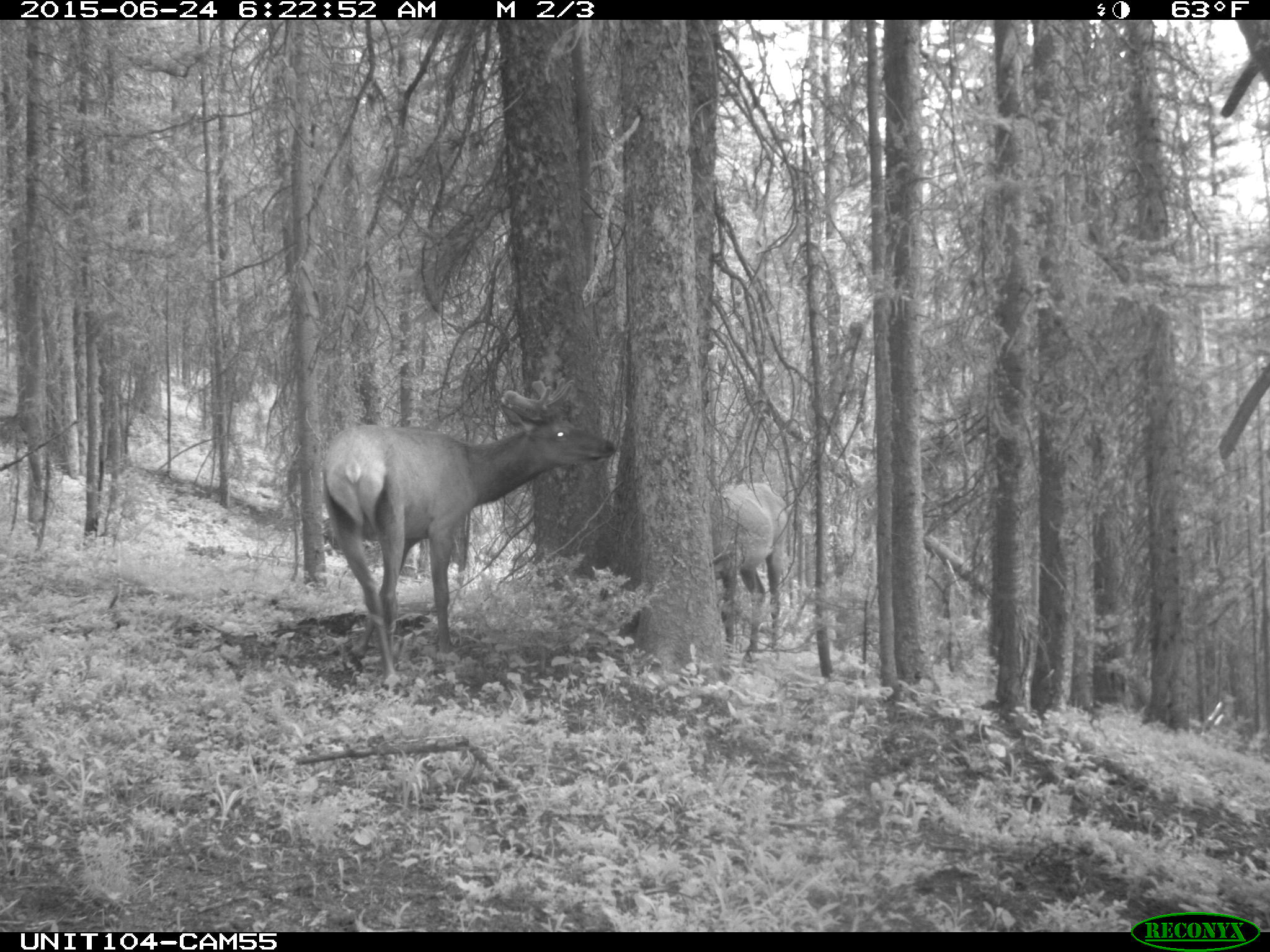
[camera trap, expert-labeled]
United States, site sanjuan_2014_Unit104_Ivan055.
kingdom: Animalia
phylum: Chordata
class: Mammalia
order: Artiodactyla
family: Cervidae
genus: Cervus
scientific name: Cervus elaphus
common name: red deer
Cervus elaphus (red deer).